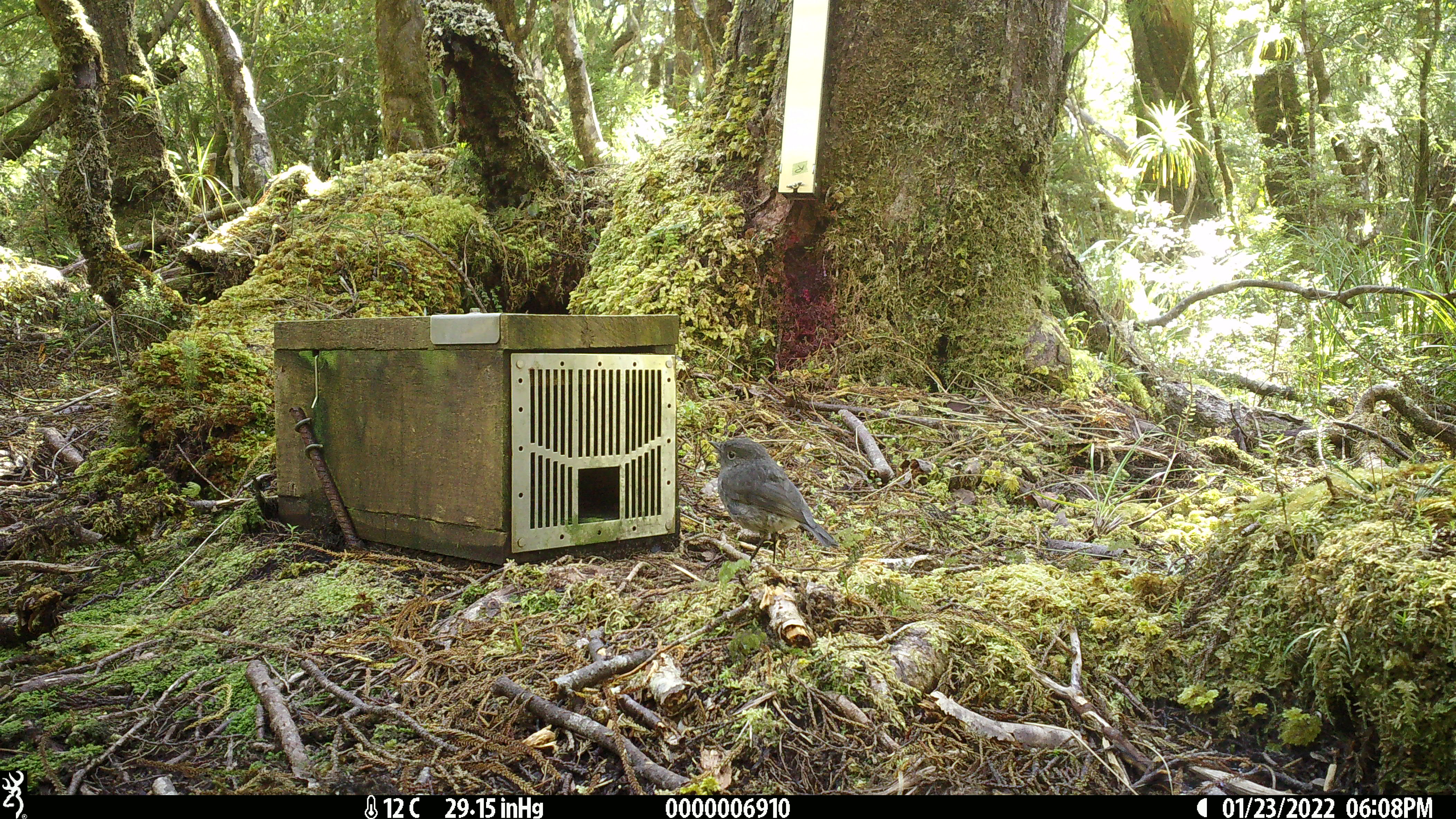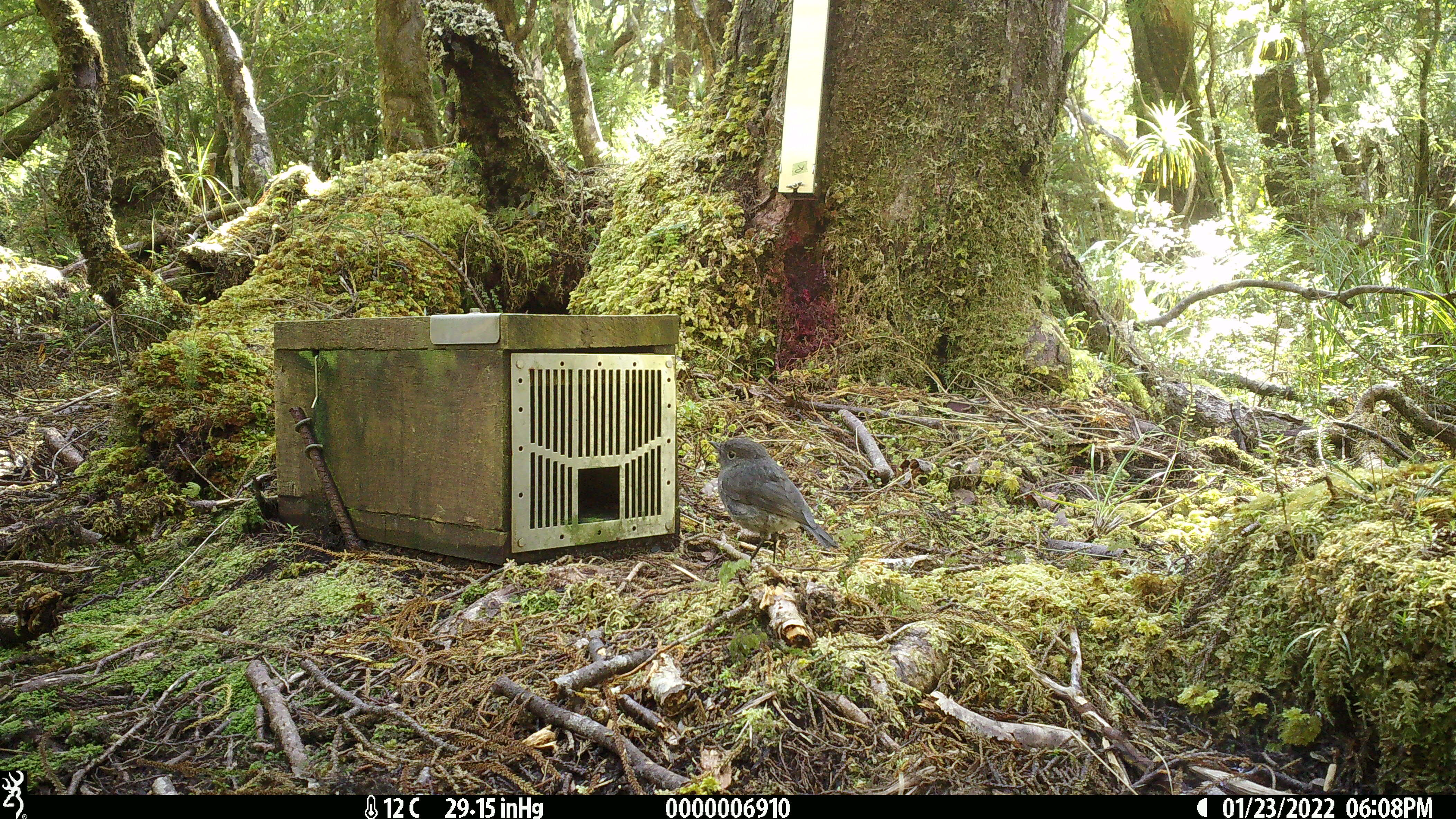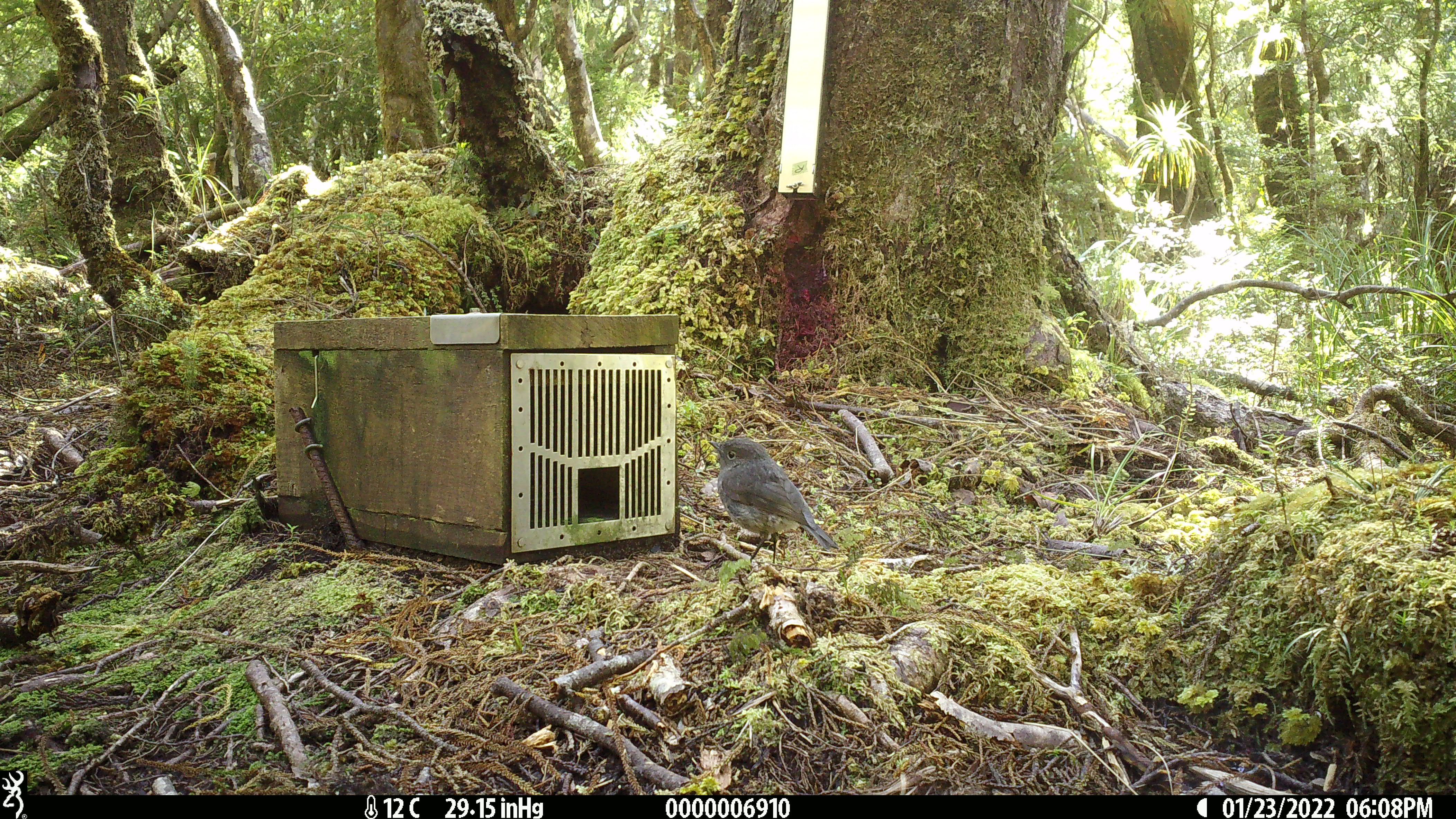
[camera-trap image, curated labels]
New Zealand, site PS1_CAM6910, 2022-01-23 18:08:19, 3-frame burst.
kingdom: Animalia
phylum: Chordata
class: Aves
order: Passeriformes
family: Petroicidae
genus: Petroica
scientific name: Petroica australis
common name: new zealand robin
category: robin